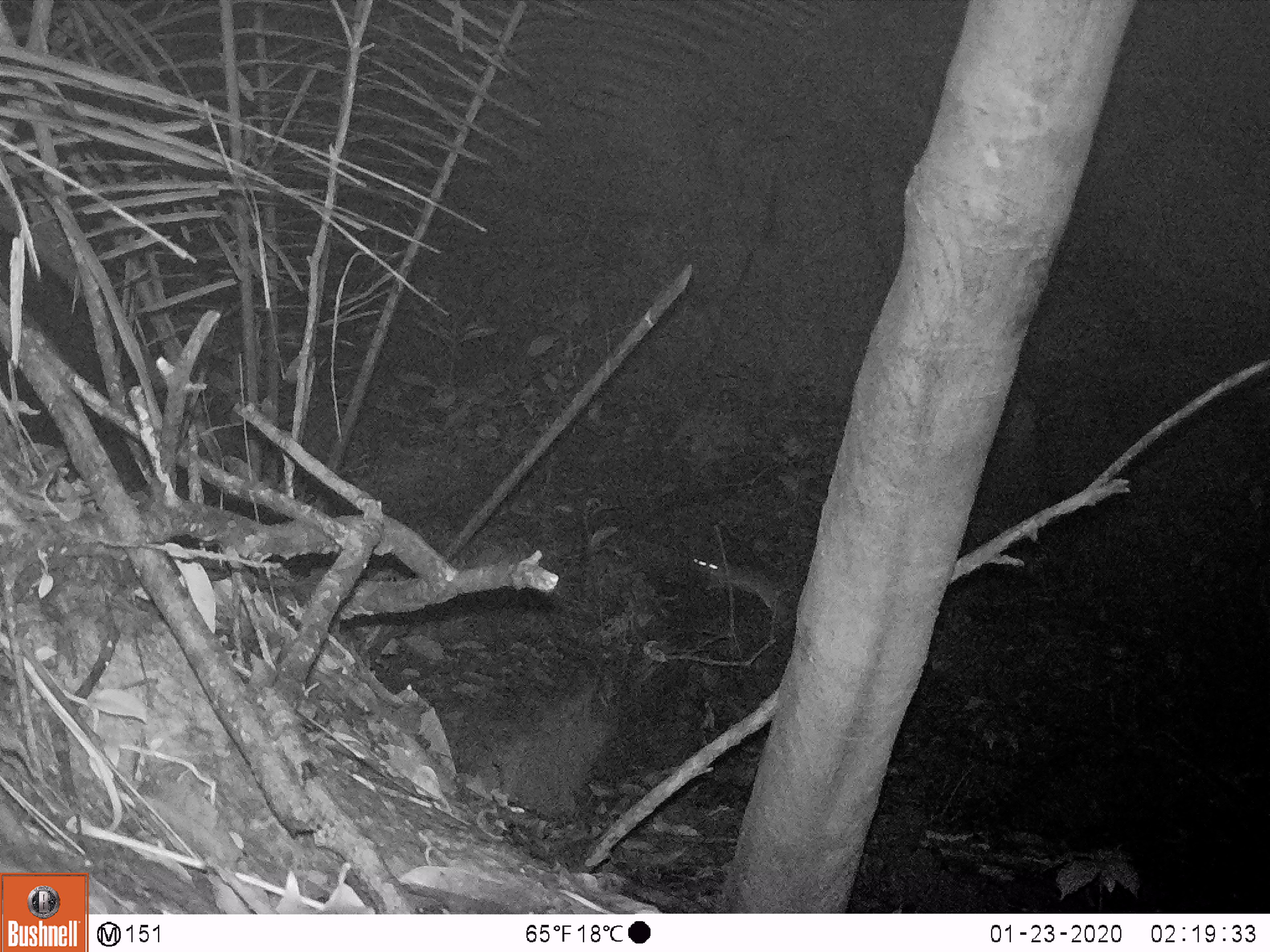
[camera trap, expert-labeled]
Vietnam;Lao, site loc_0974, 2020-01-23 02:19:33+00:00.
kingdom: Animalia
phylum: Chordata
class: Mammalia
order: Rodentia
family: Muridae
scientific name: Muridae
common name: old-world mice and rats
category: unidentified murid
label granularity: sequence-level